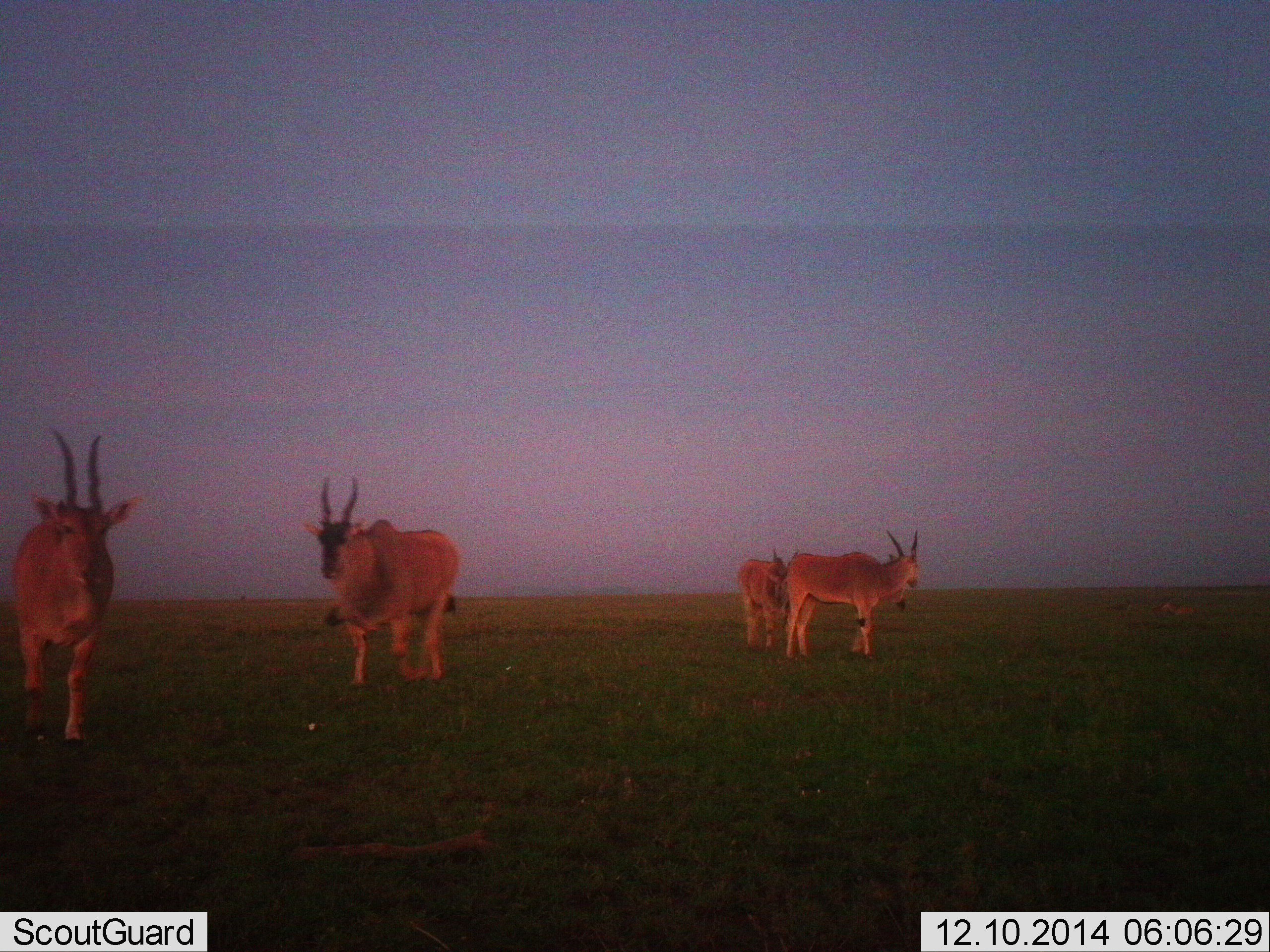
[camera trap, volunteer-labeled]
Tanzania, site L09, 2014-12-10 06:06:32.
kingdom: Animalia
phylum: Chordata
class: Mammalia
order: Artiodactyla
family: Bovidae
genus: Tragelaphus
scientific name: Tragelaphus oryx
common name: eland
Eland (Tragelaphus oryx), count 4. Behavior (volunteer vote fractions): standing 90%, resting 10%, moving 50%, interacting 0%. Young present (vote fraction): 10%. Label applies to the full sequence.